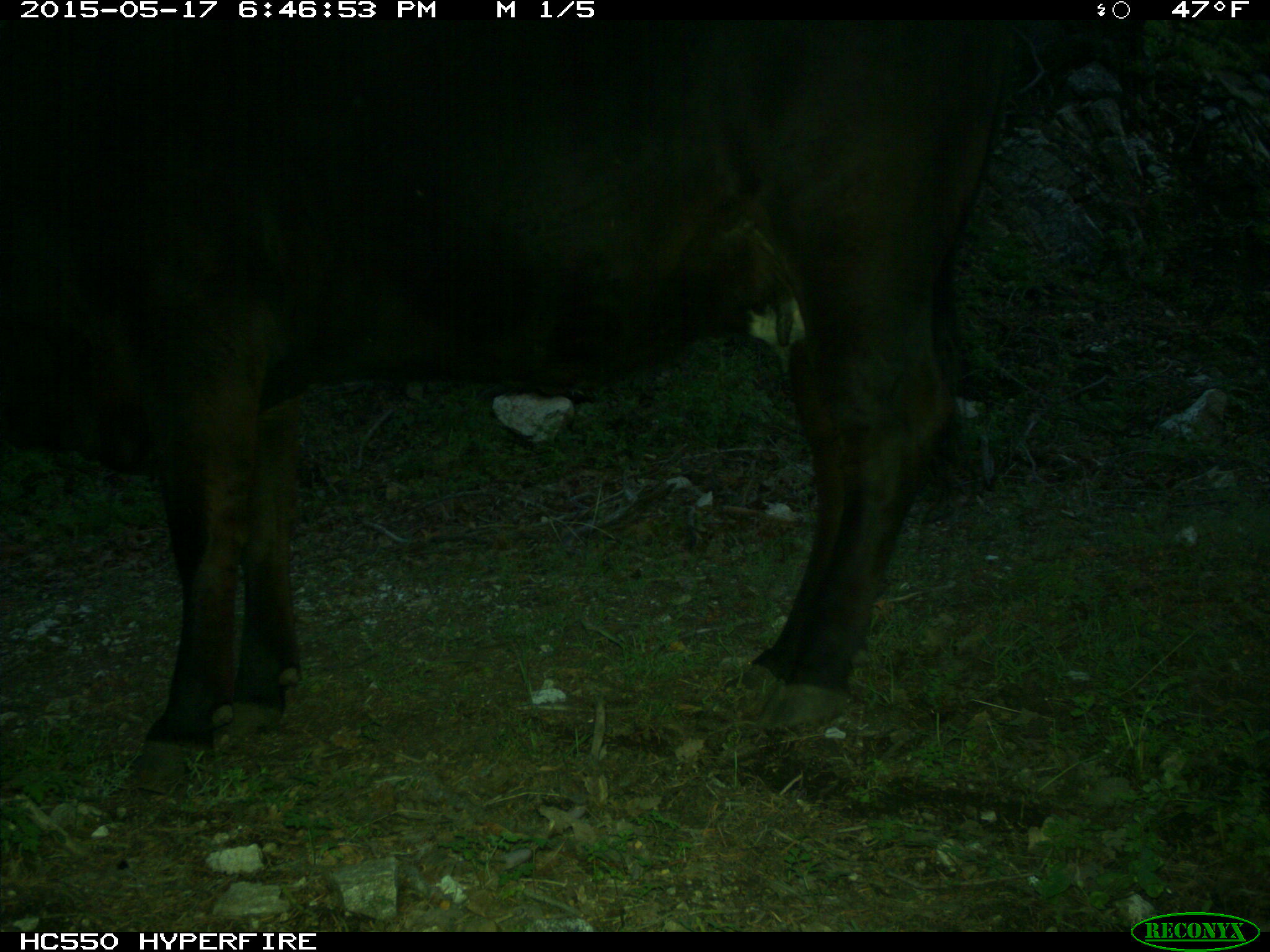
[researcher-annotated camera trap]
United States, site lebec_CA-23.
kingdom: Animalia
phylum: Chordata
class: Mammalia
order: Artiodactyla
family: Bovidae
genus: Bos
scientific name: Bos taurus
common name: domestic cow